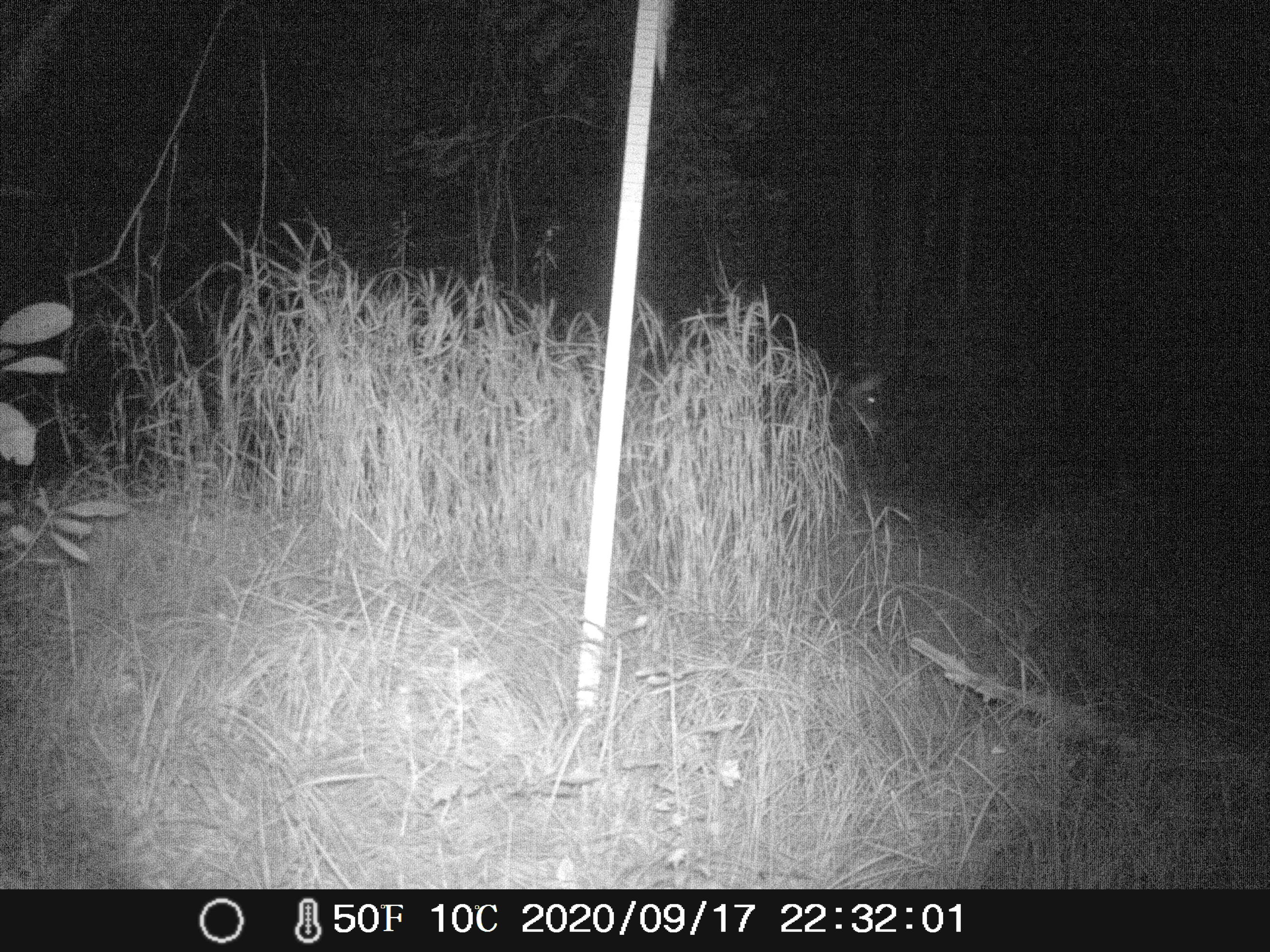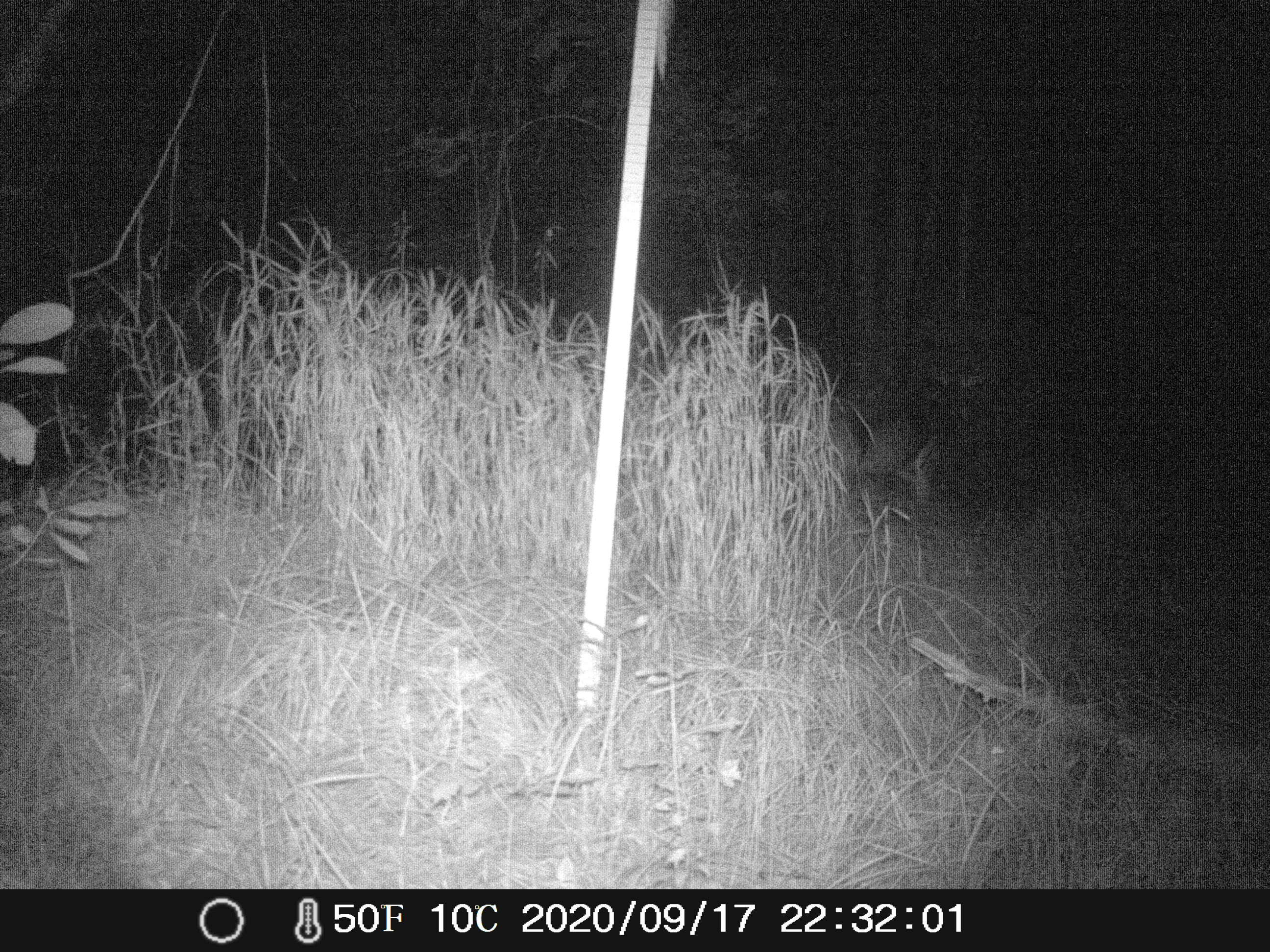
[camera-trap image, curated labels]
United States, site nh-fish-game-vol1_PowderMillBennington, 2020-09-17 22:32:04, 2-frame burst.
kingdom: Animalia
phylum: Chordata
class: Mammalia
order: Artiodactyla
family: Cervidae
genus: Odocoileus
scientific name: Odocoileus virginianus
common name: white-tailed deer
White-tailed deer (Odocoileus virginianus).